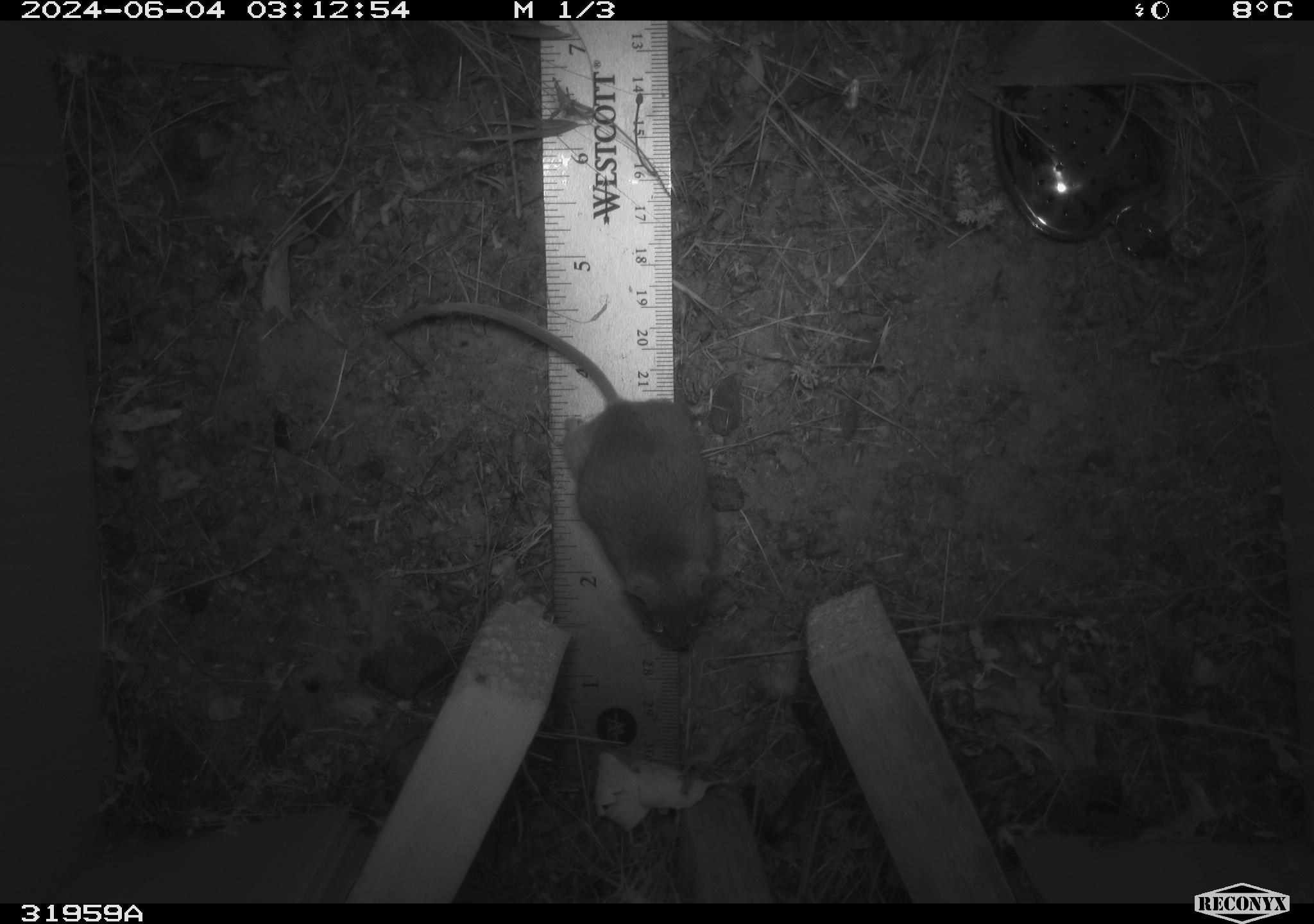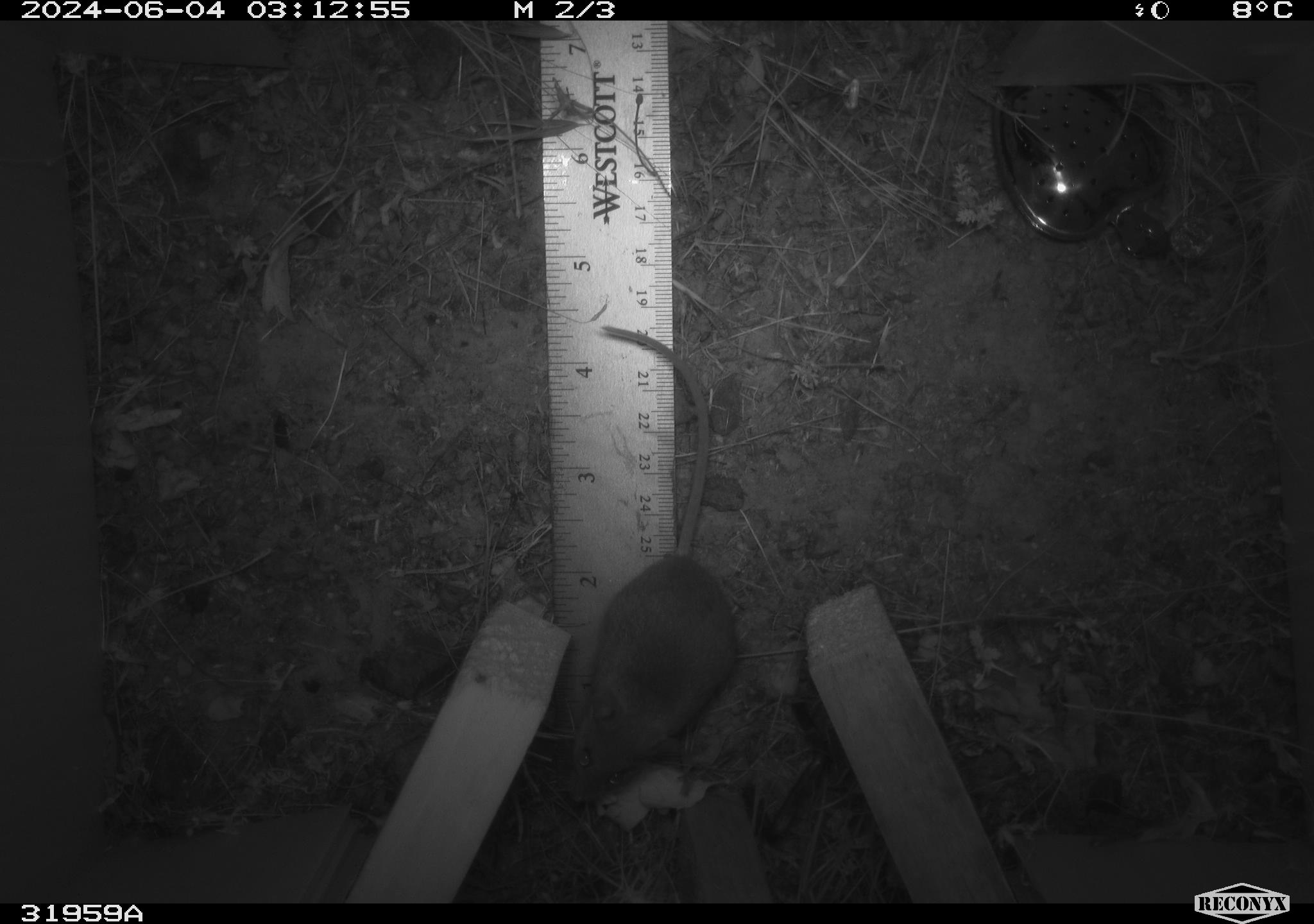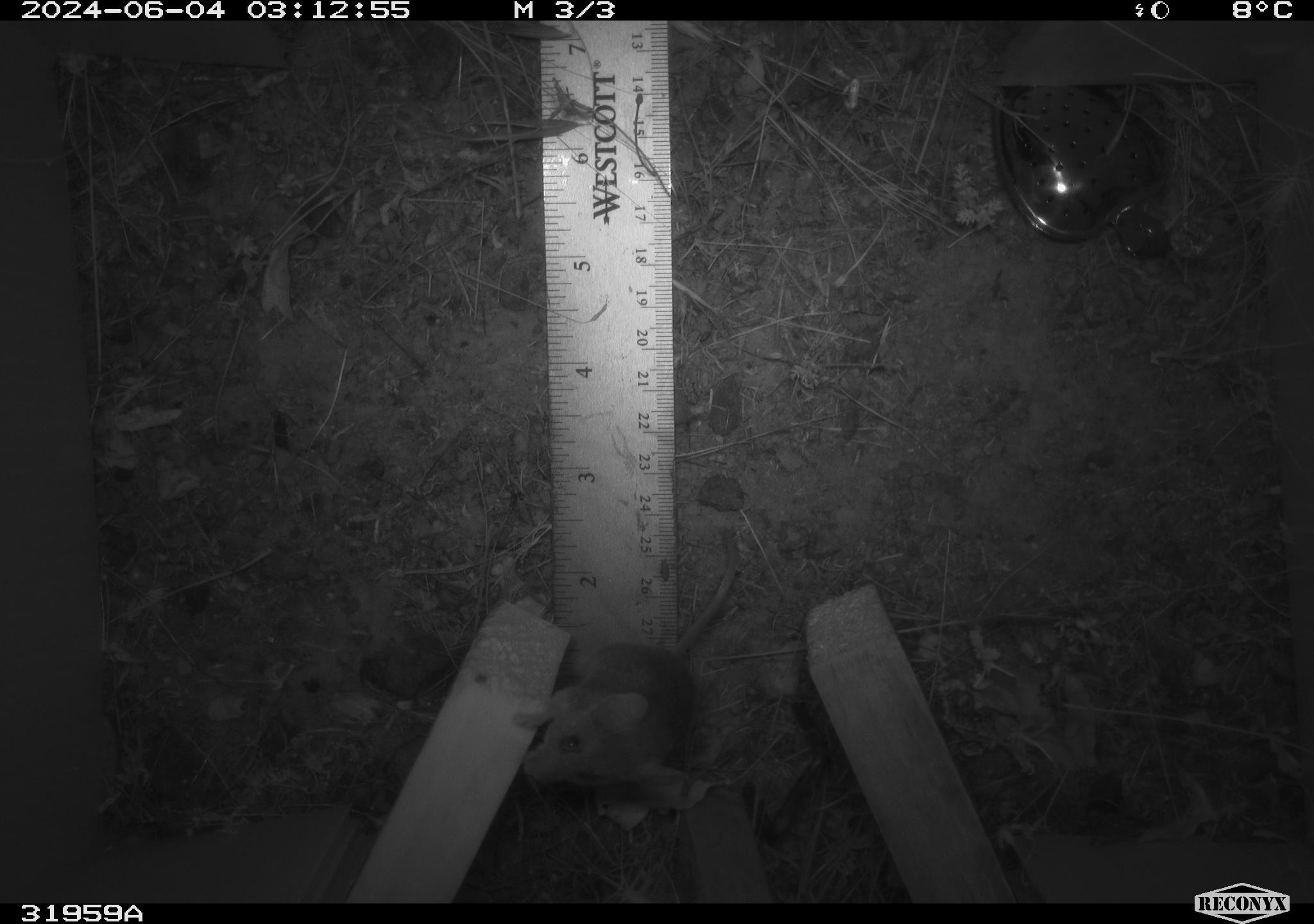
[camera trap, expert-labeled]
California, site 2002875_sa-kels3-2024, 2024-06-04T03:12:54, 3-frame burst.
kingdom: Animalia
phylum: Chordata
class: Mammalia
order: Rodentia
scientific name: Rodentia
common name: rodent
Rodent (Rodentia).